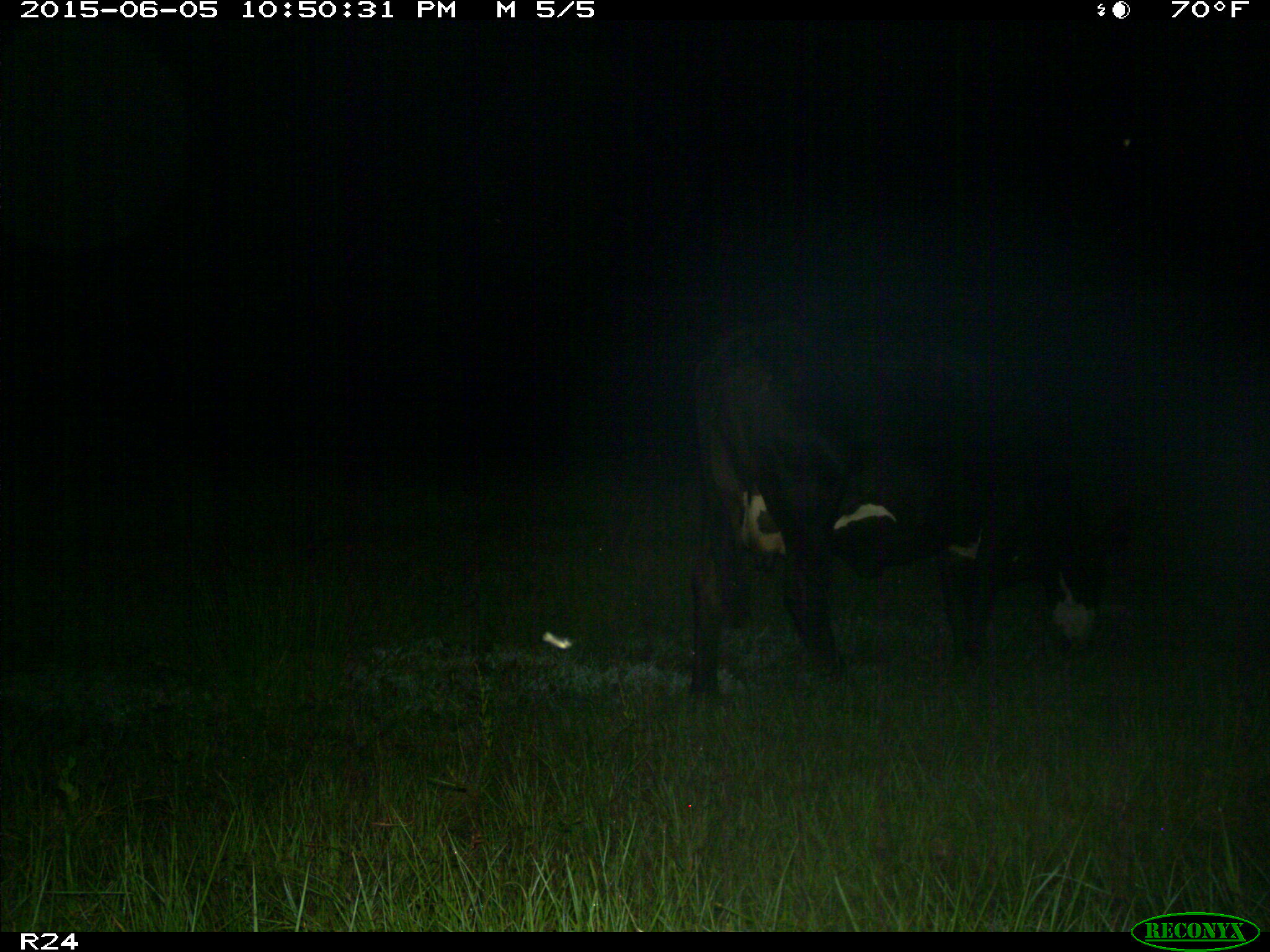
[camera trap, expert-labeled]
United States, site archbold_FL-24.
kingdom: Animalia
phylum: Chordata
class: Mammalia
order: Artiodactyla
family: Bovidae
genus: Bos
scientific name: Bos taurus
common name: domestic cow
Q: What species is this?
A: Bos taurus (domestic cow).